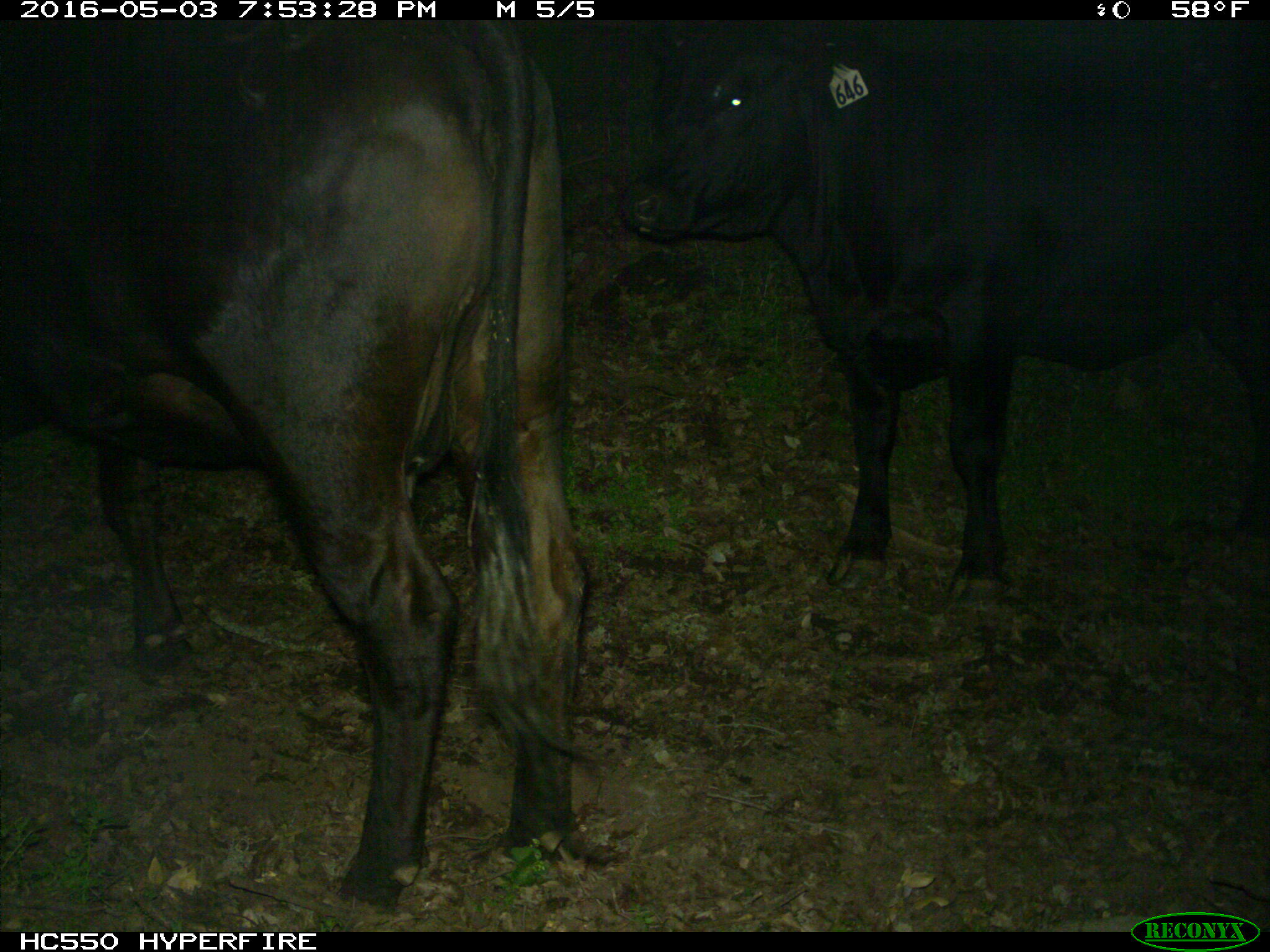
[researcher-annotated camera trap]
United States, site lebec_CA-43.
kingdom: Animalia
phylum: Chordata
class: Mammalia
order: Artiodactyla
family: Bovidae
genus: Bos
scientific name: Bos taurus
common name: domestic cow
Bos taurus (domestic cow).